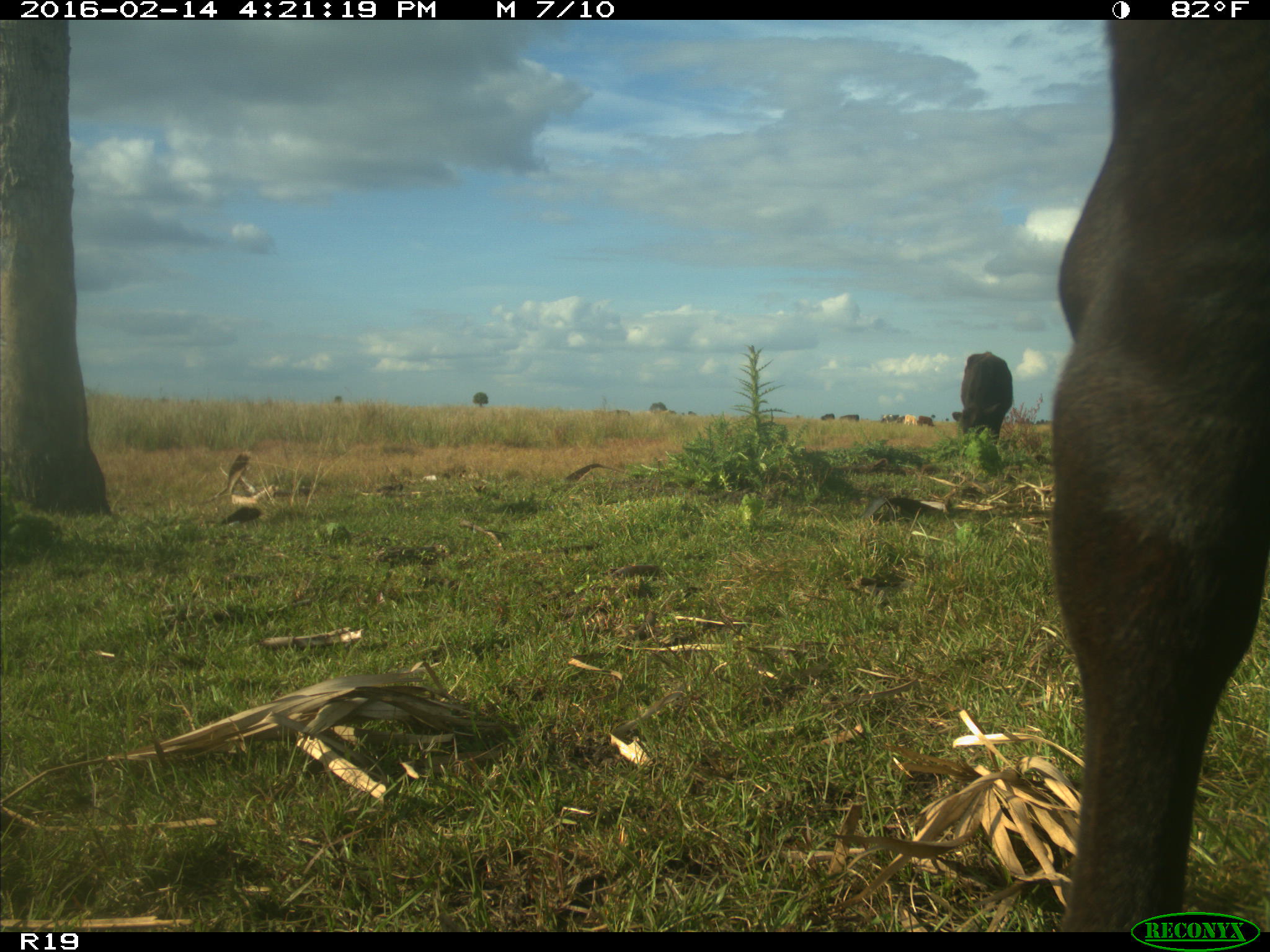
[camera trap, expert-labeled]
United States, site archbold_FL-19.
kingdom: Animalia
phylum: Chordata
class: Mammalia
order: Artiodactyla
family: Bovidae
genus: Bos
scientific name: Bos taurus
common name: domestic cow